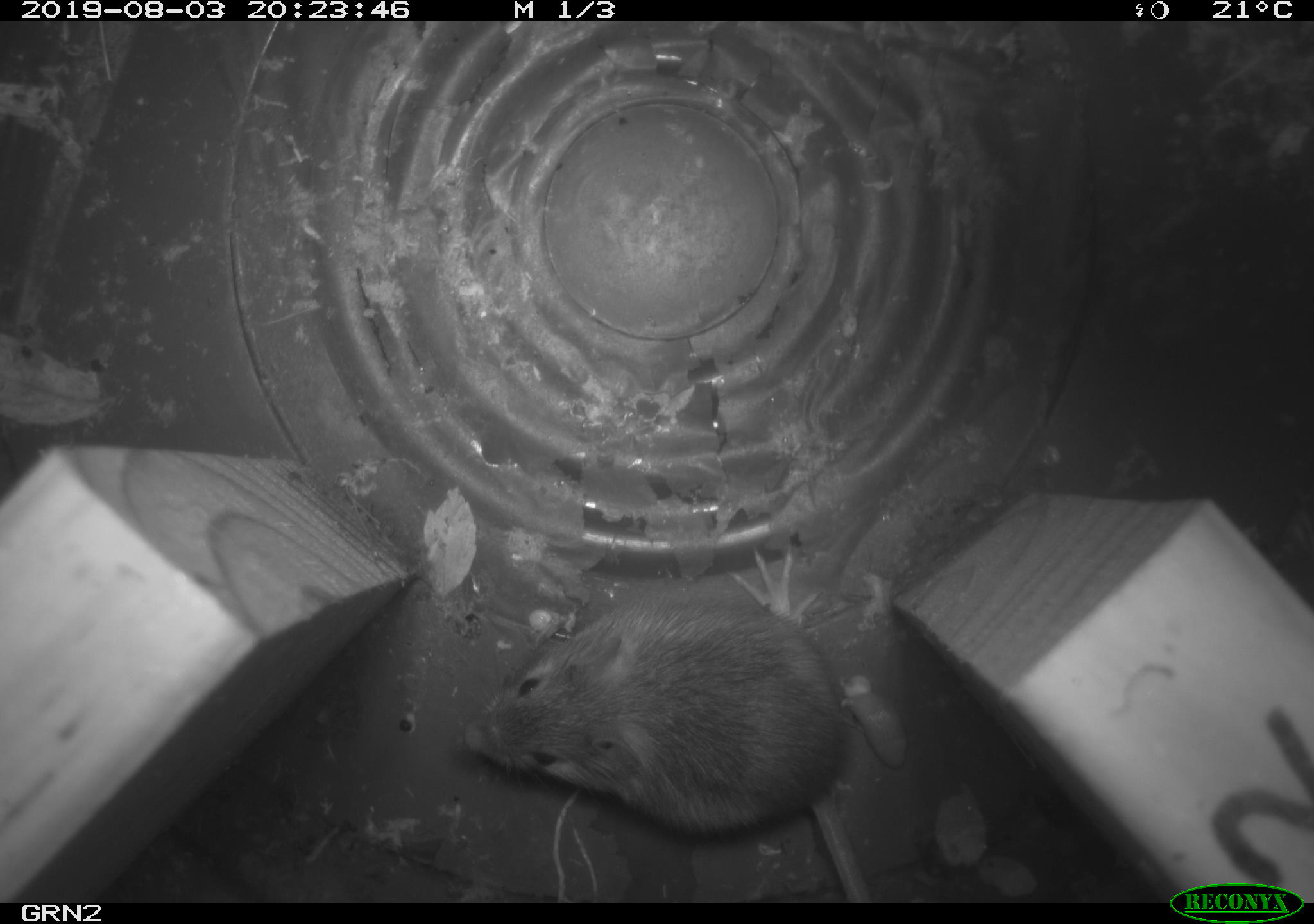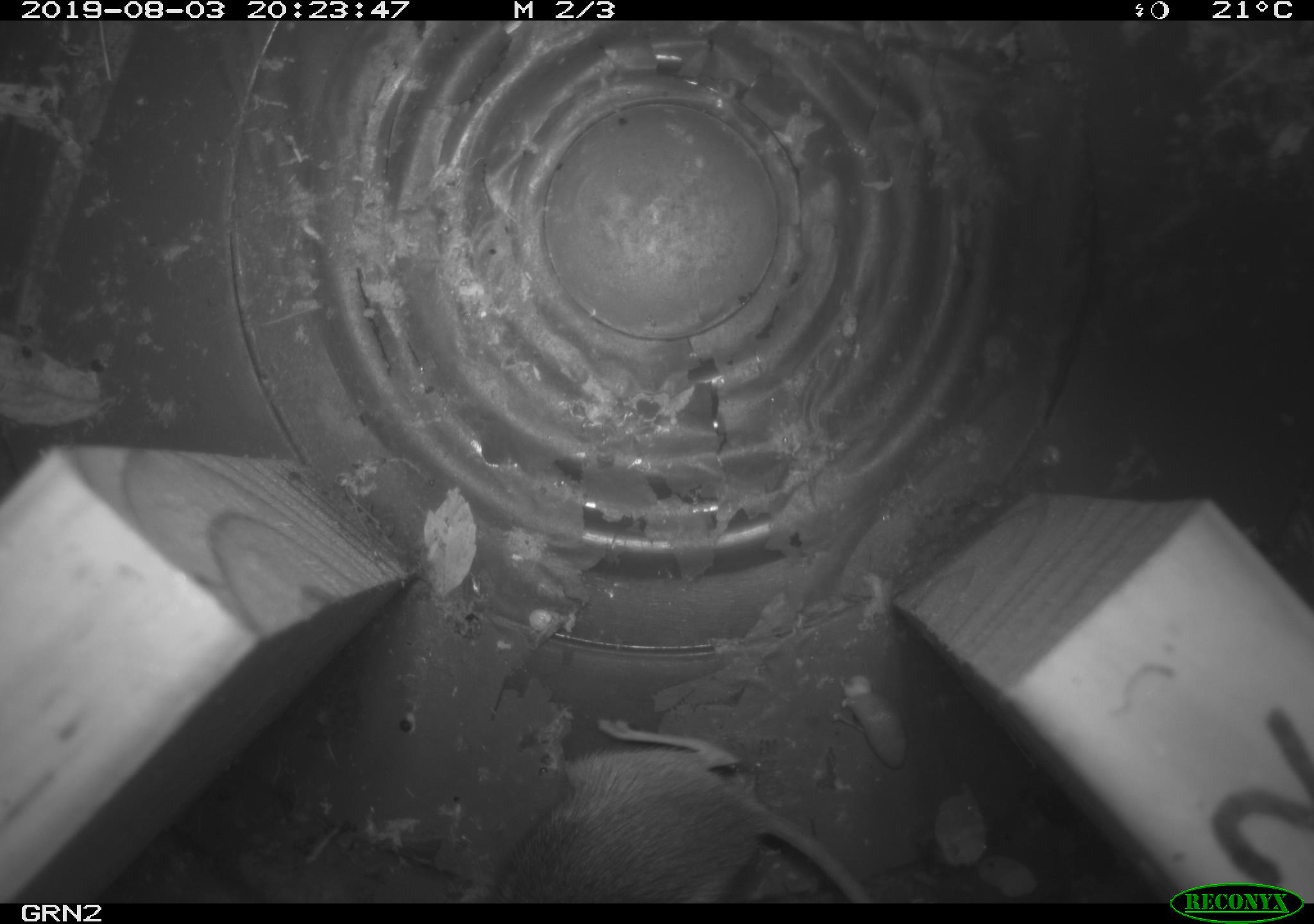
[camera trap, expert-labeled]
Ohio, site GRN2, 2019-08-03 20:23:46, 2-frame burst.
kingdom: Animalia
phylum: Chordata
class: Mammalia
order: Rodentia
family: Zapodidae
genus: Napaeozapus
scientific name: Napaeozapus insignis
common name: woodland jumping mouse